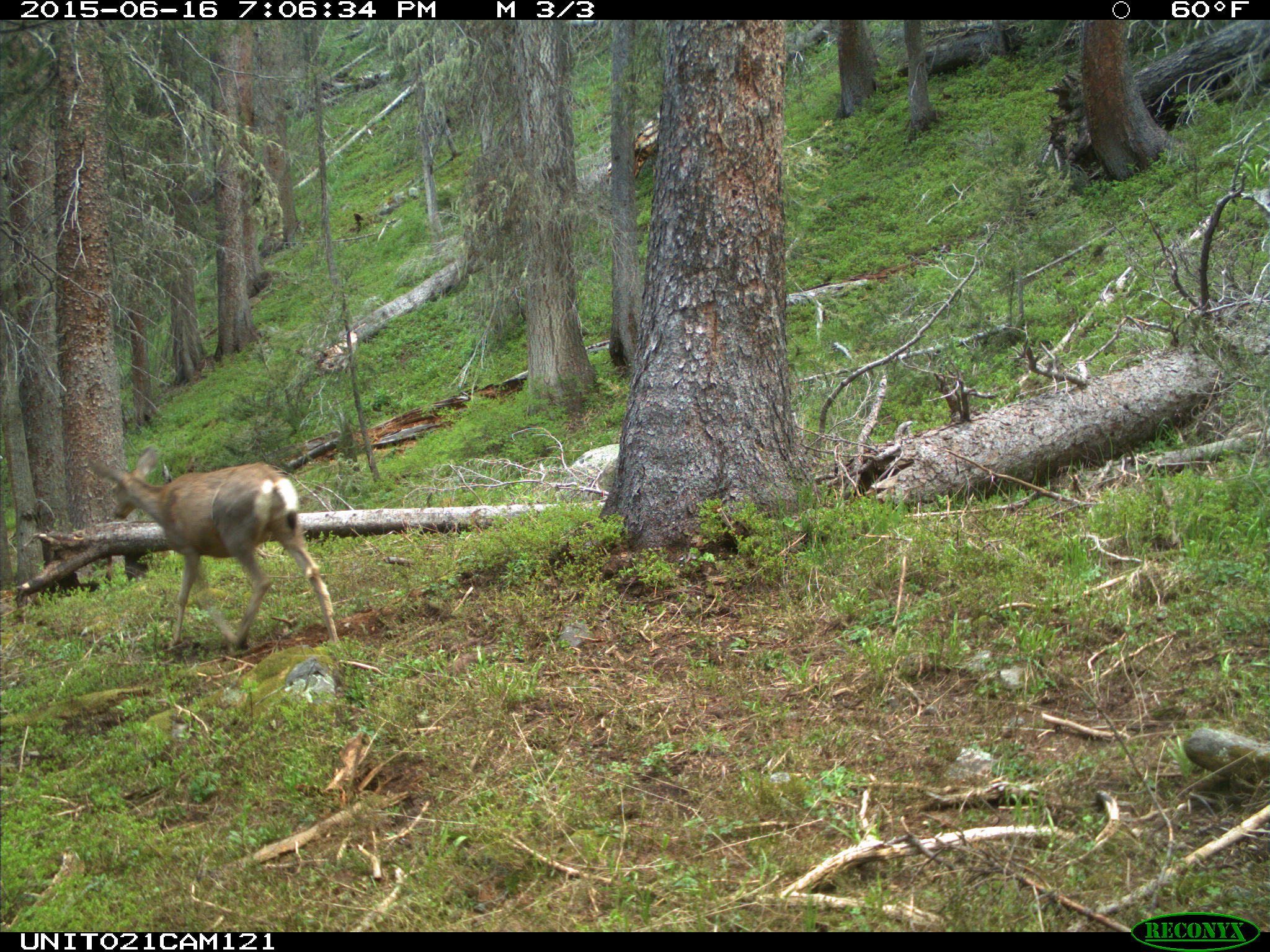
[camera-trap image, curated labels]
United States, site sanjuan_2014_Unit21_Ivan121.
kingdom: Animalia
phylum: Chordata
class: Mammalia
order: Artiodactyla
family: Cervidae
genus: Odocoileus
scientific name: Odocoileus hemionus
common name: mule deer